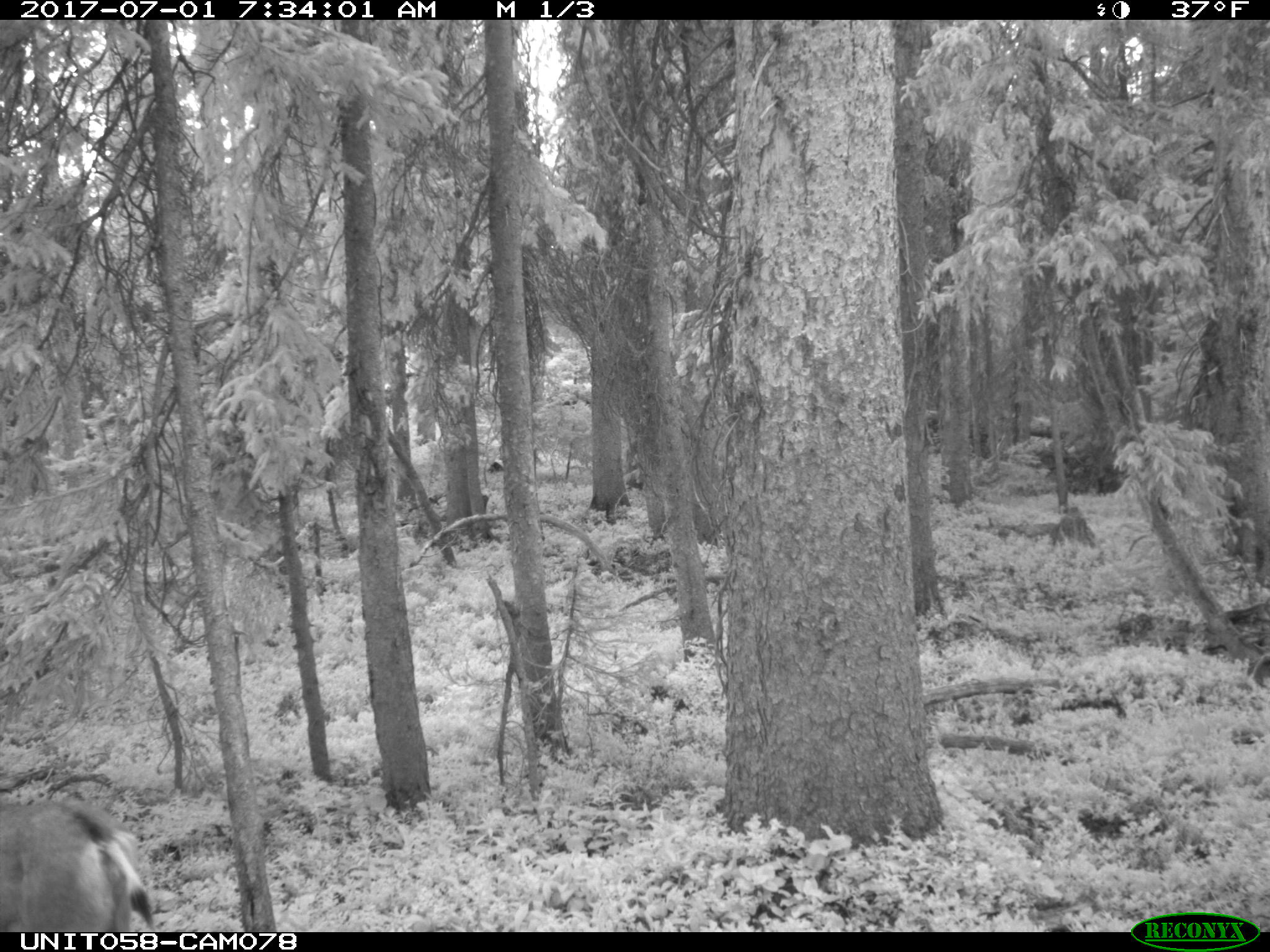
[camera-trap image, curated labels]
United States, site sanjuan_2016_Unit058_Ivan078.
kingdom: Animalia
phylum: Chordata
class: Mammalia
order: Artiodactyla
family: Cervidae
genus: Odocoileus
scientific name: Odocoileus hemionus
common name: mule deer